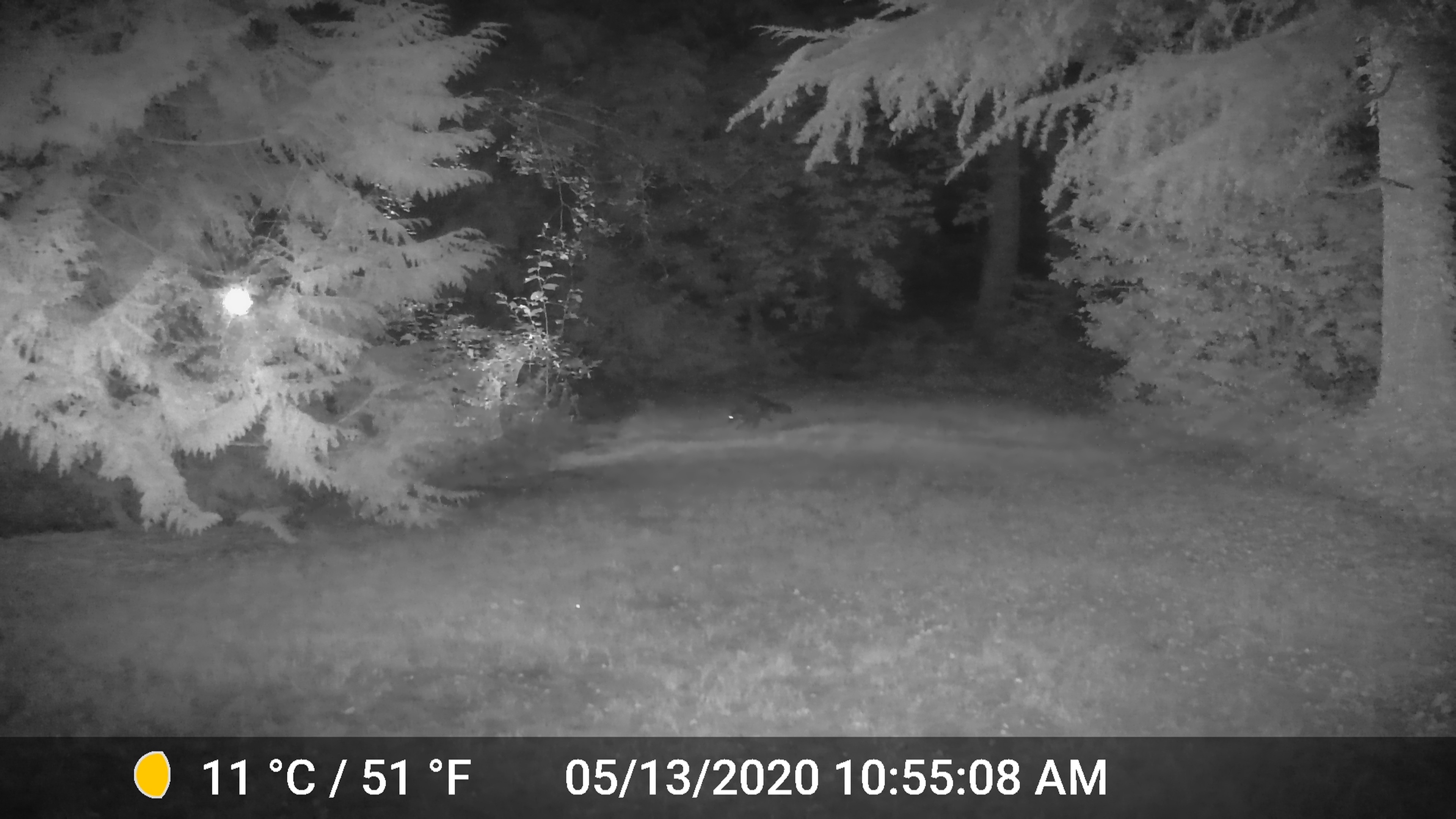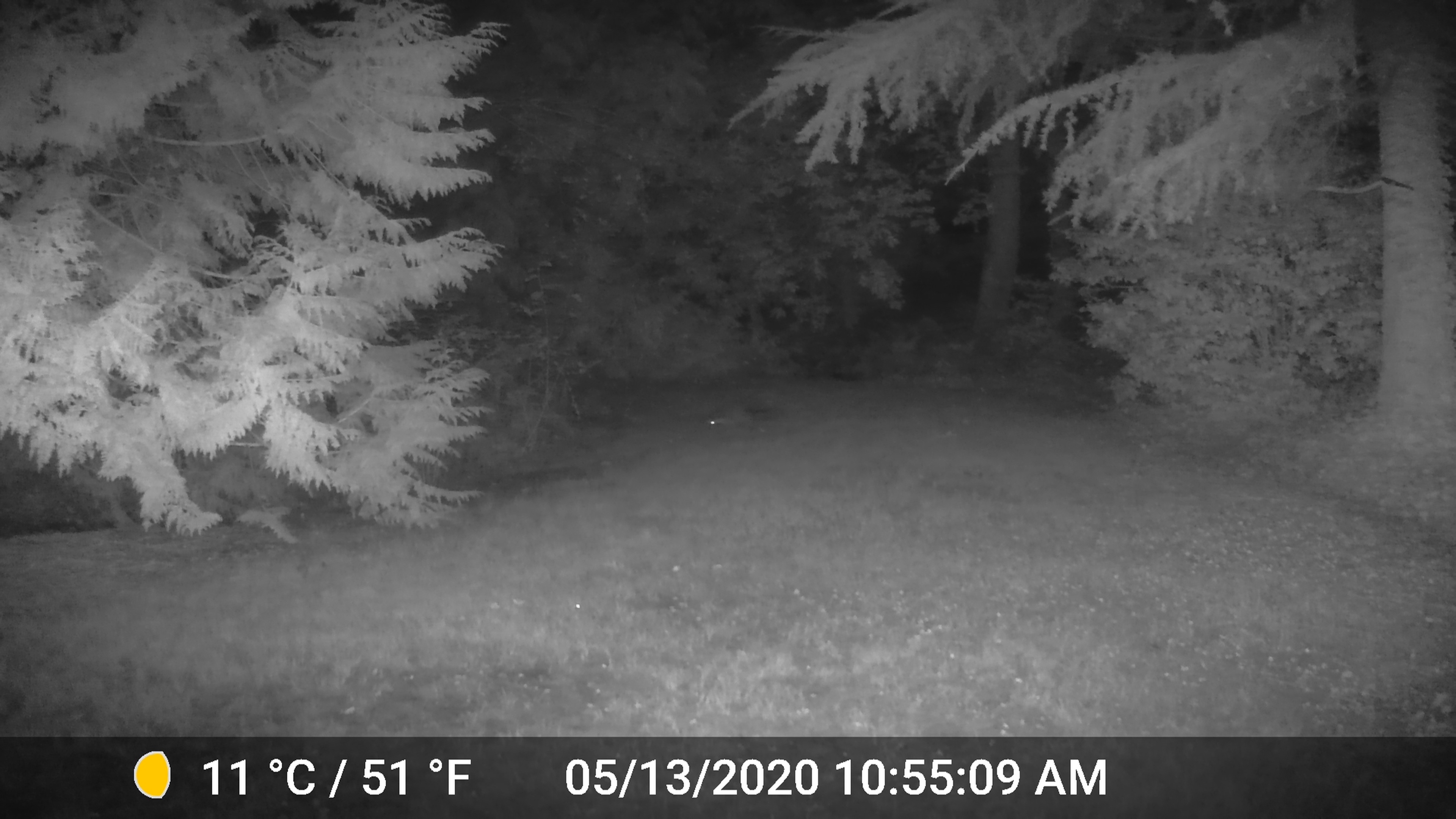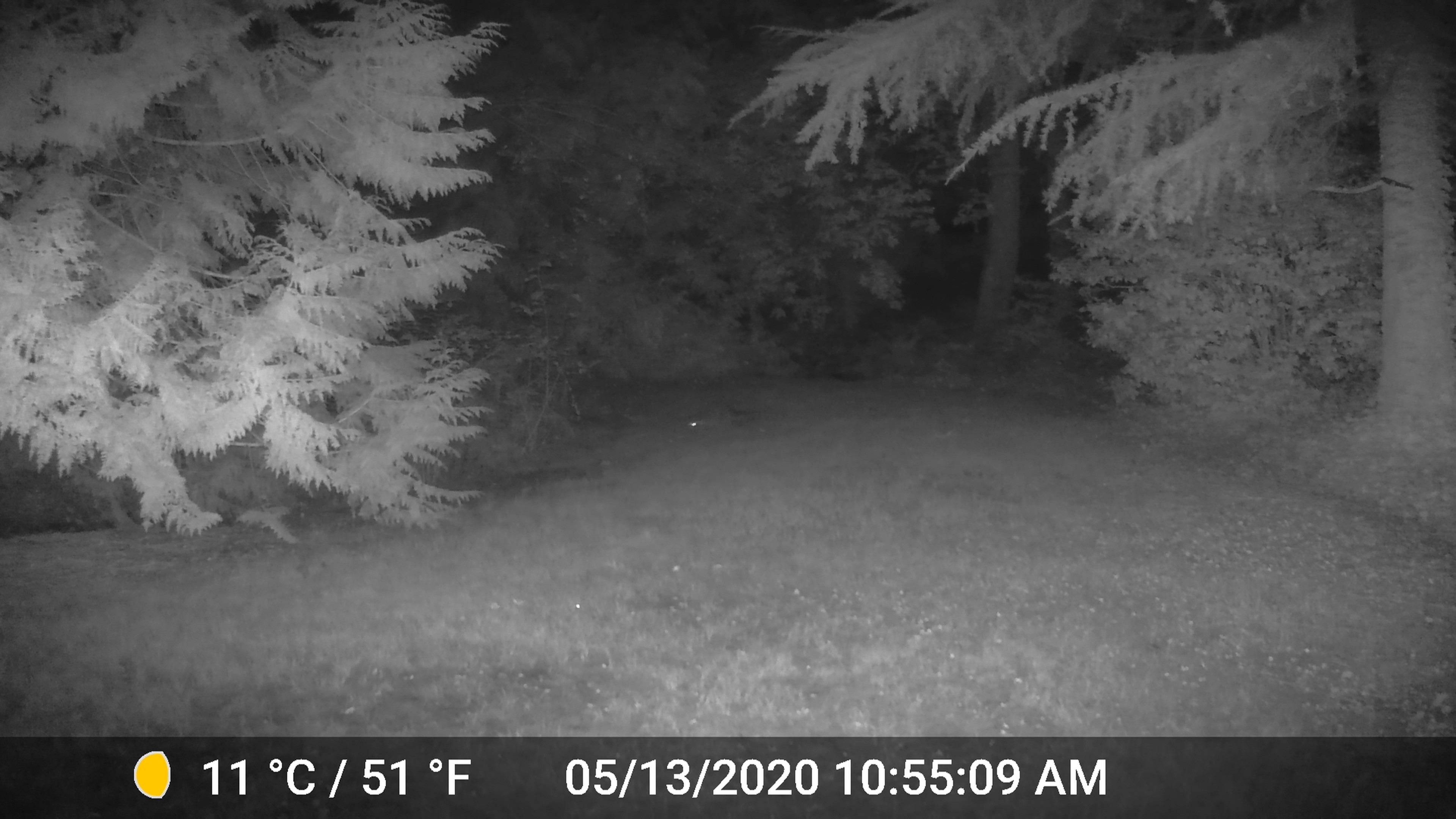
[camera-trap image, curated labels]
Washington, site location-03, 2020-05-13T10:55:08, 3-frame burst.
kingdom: Animalia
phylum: Chordata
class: Mammalia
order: Carnivora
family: Procyonidae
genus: Procyon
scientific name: Procyon lotor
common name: common raccoon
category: raccoon